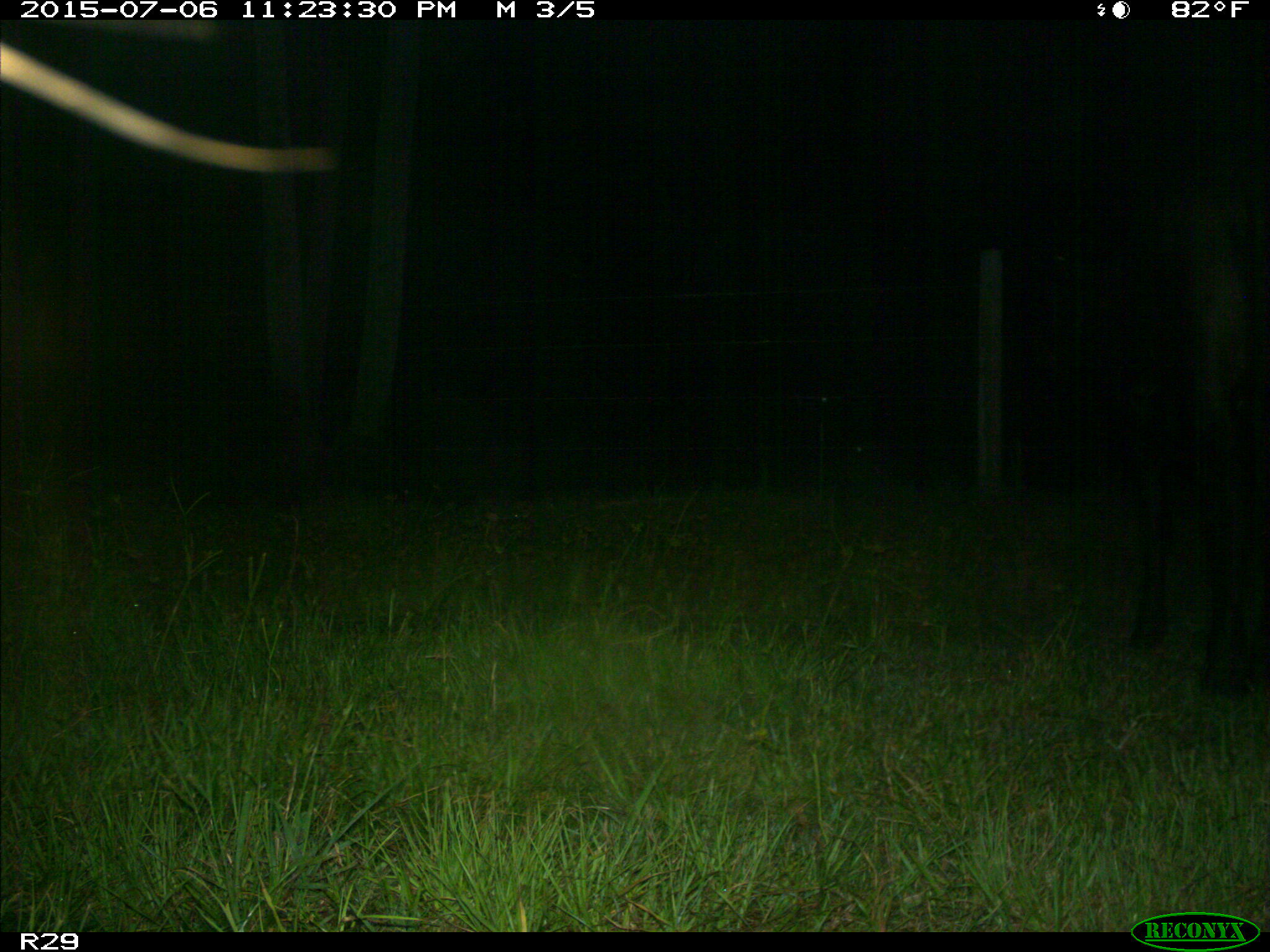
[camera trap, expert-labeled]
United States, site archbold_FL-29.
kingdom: Animalia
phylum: Chordata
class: Mammalia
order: Artiodactyla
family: Bovidae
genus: Bos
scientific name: Bos taurus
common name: domestic cow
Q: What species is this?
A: Bos taurus (domestic cow).